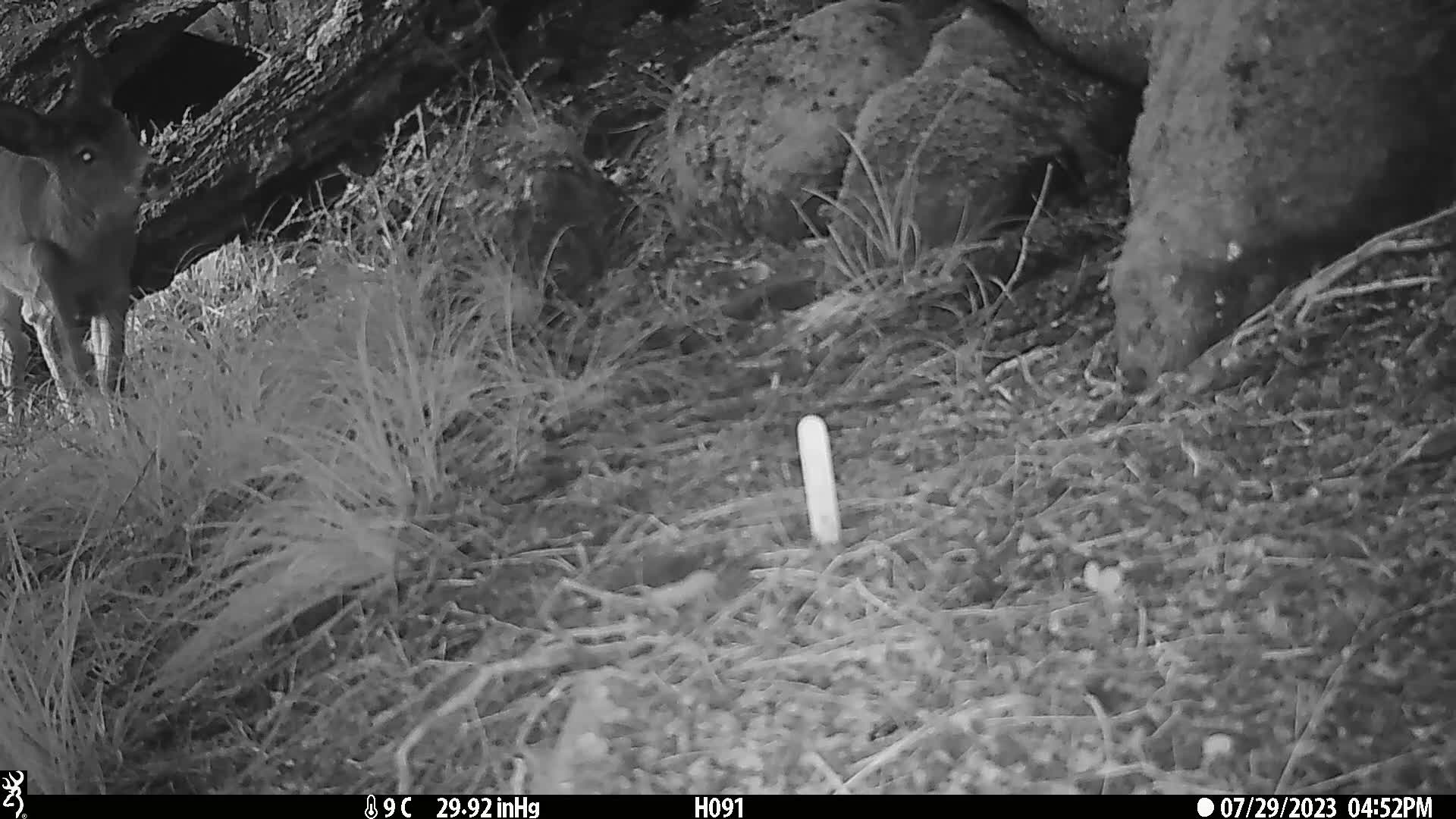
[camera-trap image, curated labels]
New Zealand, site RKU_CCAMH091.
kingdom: Animalia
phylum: Chordata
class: Mammalia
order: Artiodactyla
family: Cervidae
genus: Odocoileus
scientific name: Odocoileus virginianus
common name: white-tailed deer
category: white tailed deer